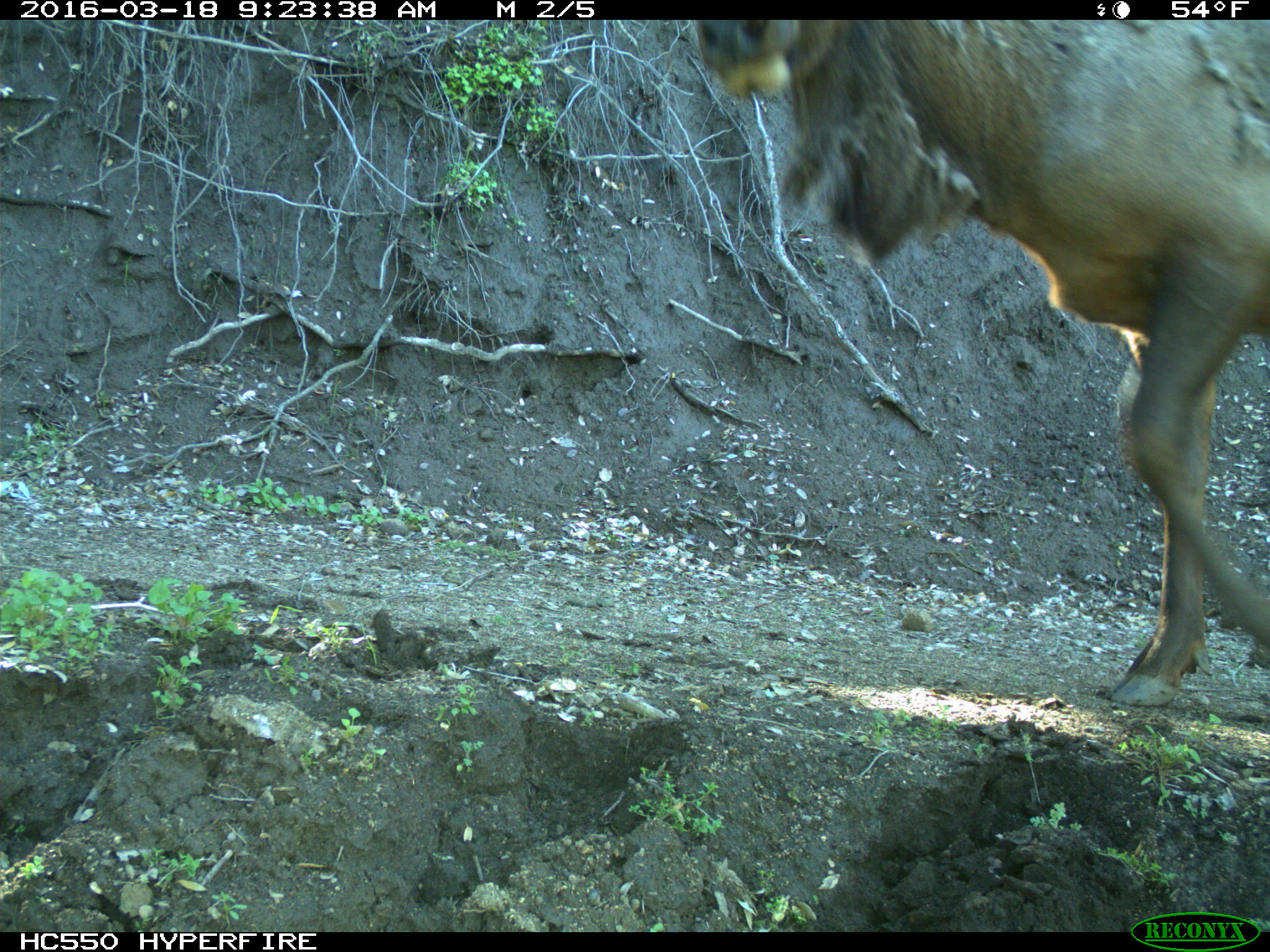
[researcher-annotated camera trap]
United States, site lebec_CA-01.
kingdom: Animalia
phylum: Chordata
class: Mammalia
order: Artiodactyla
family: Cervidae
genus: Cervus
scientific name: Cervus canadensis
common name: elk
Cervus canadensis (elk).